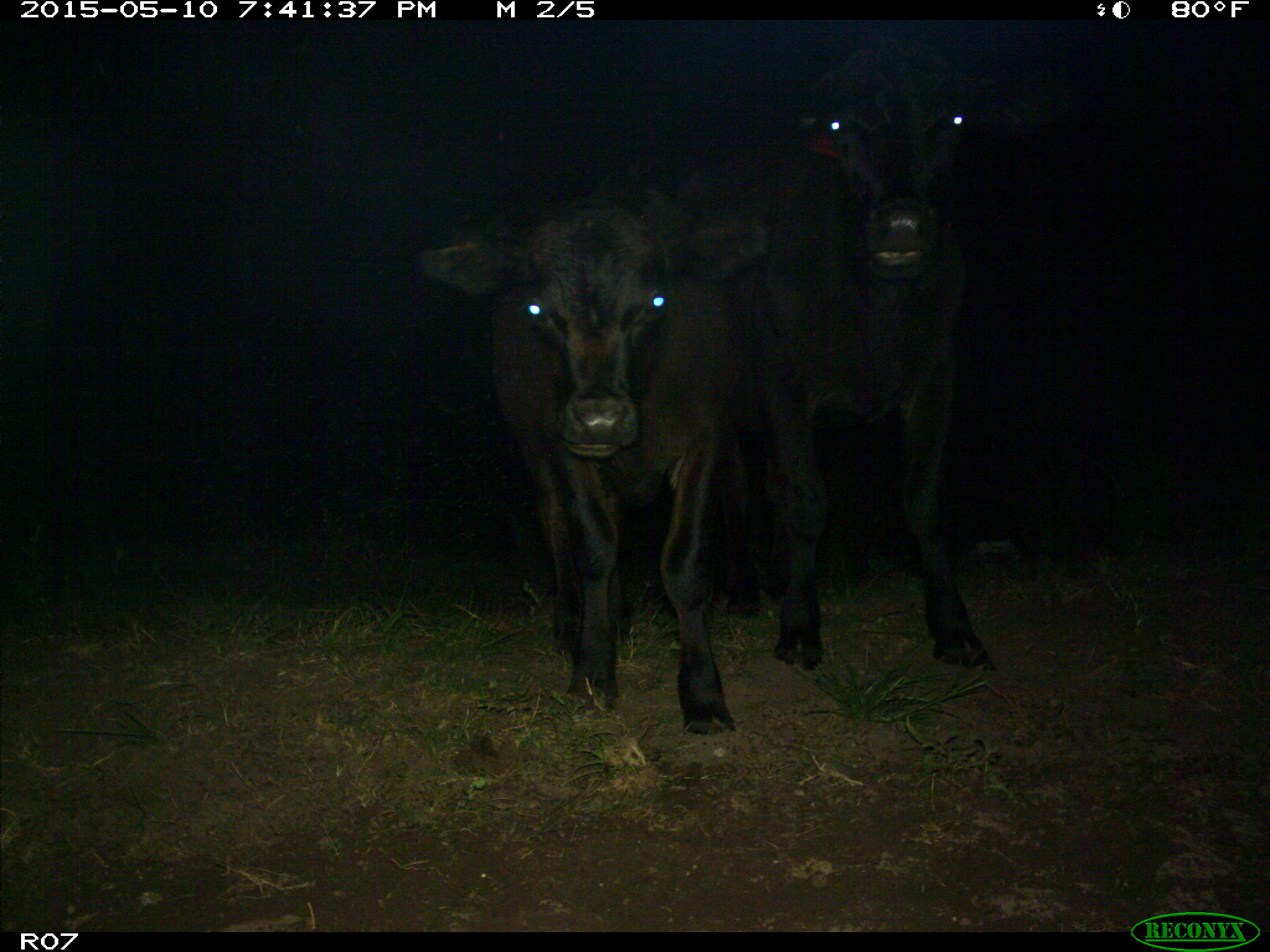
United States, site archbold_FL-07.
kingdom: Animalia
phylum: Chordata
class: Mammalia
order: Artiodactyla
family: Bovidae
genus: Bos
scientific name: Bos taurus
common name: domestic cow